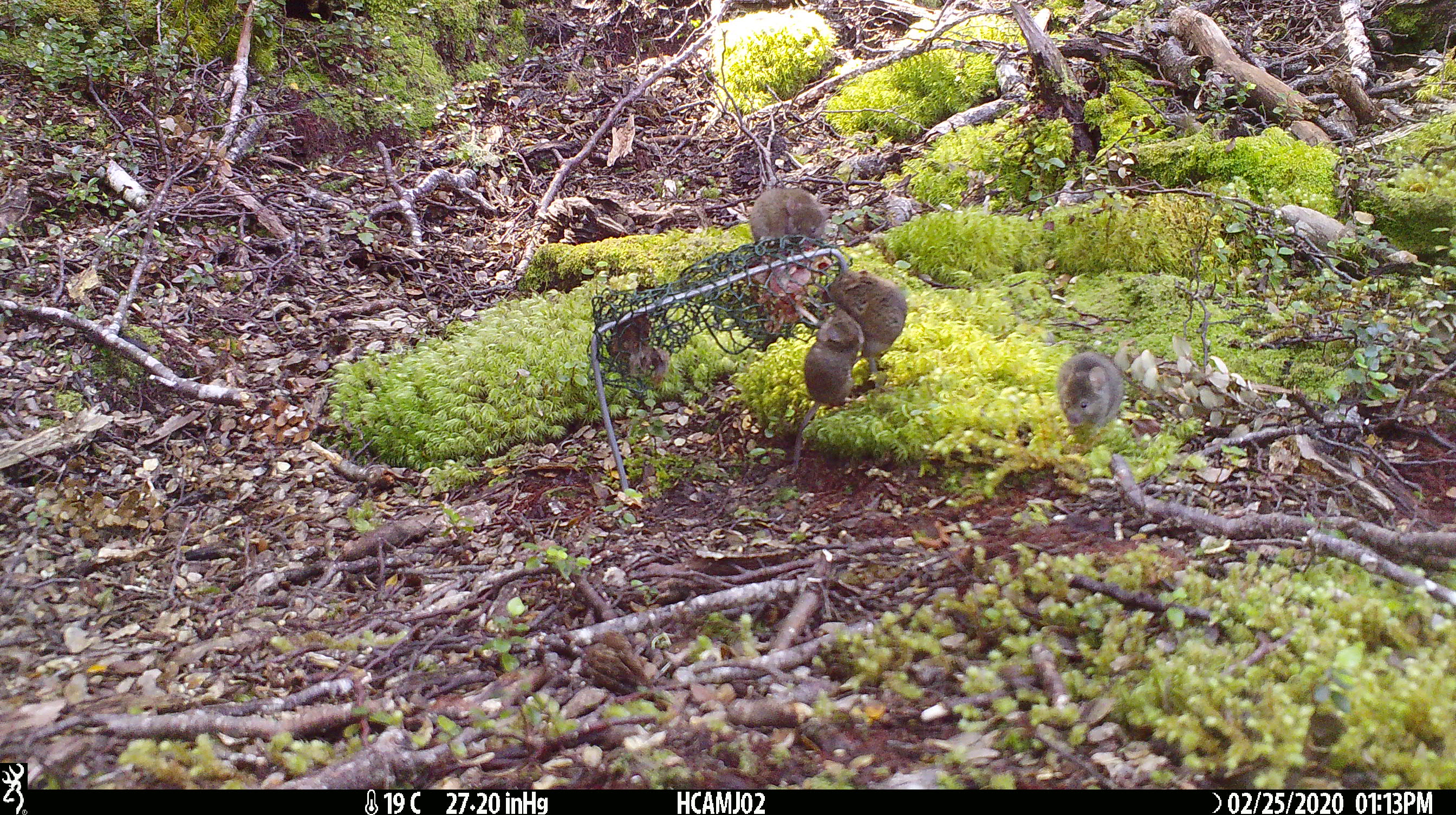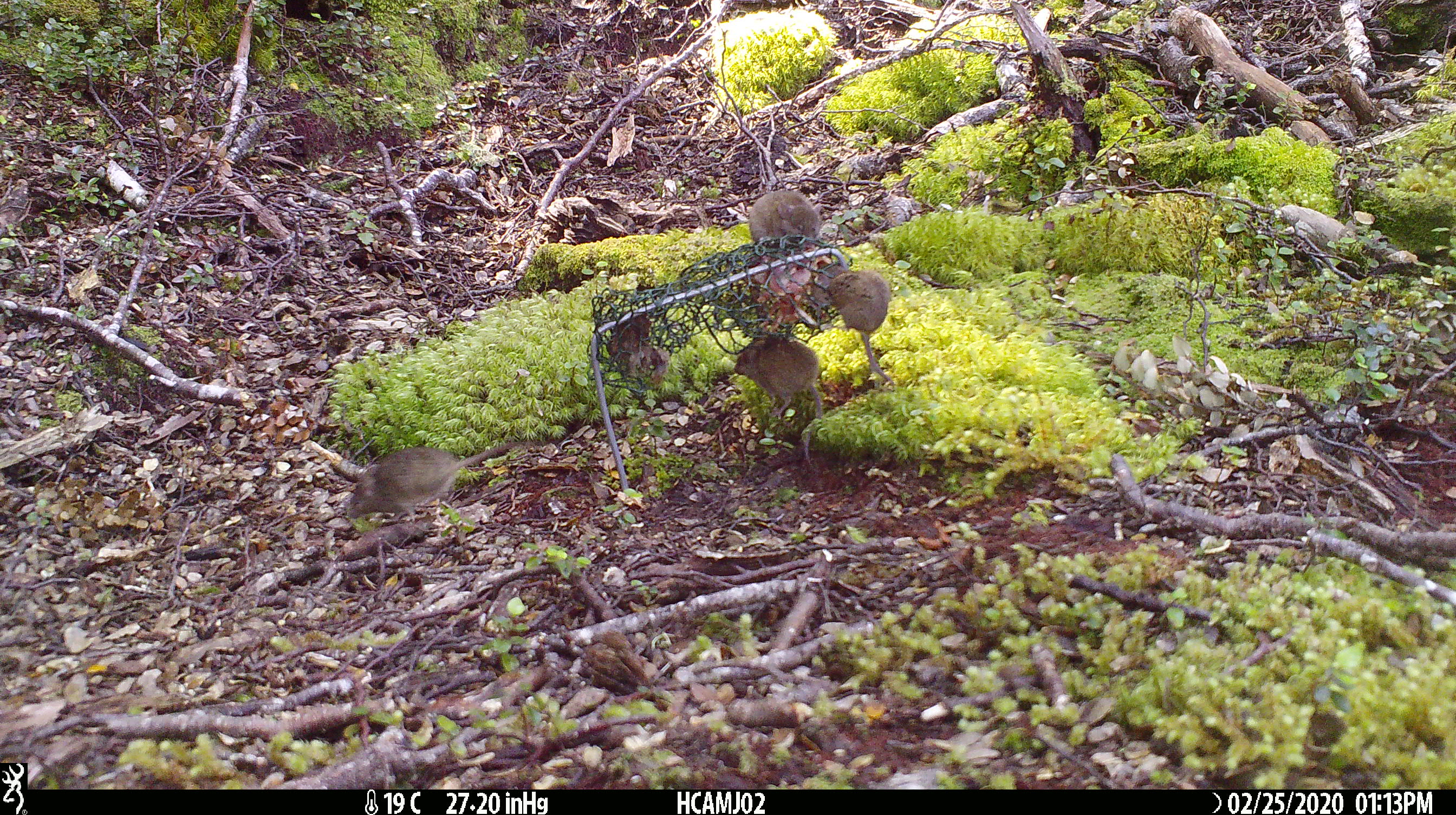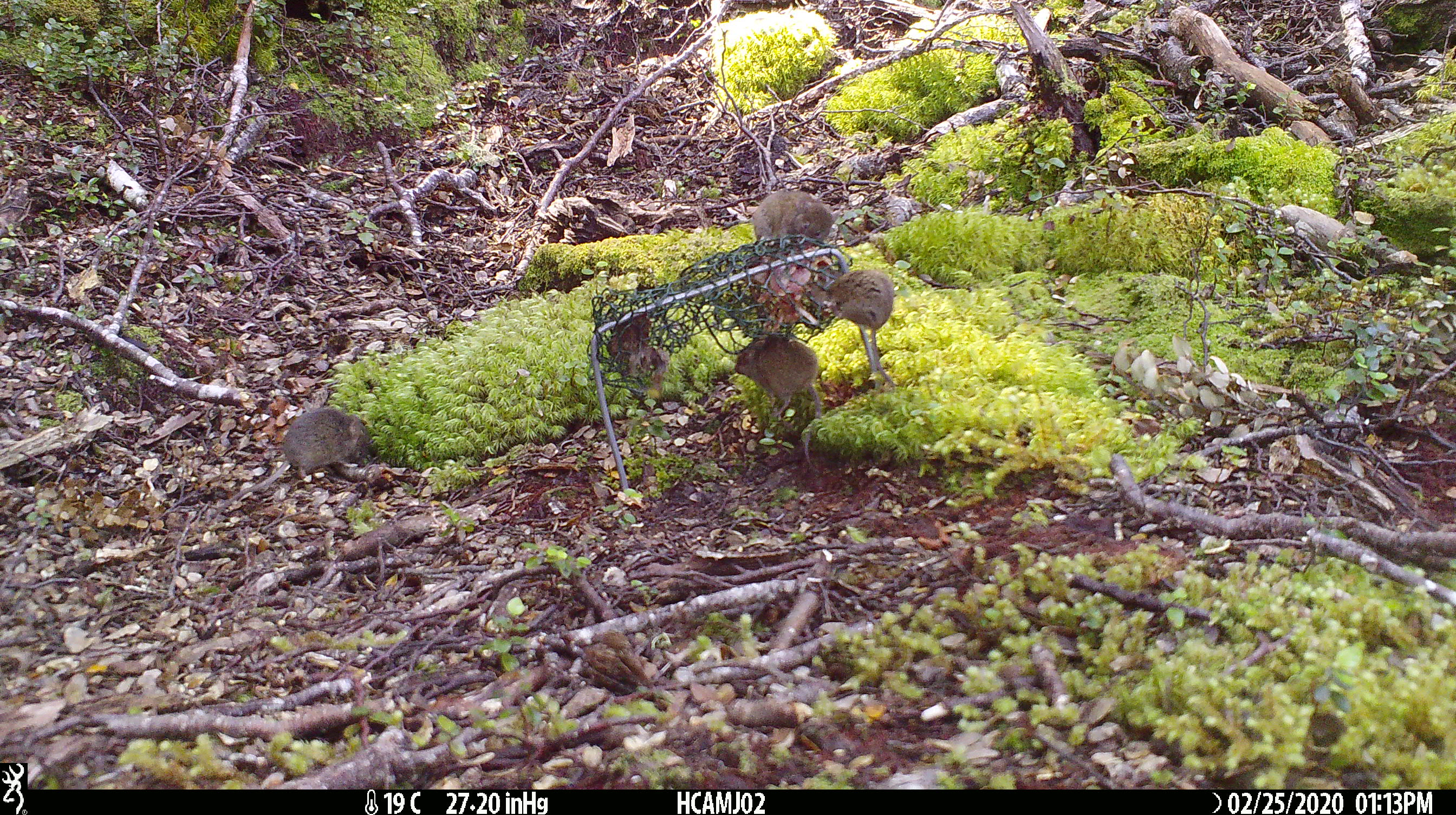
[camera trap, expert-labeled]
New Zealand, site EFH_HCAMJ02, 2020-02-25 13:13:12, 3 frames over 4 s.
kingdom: Animalia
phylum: Chordata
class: Mammalia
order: Rodentia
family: Muridae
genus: Mus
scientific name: Mus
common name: mouse